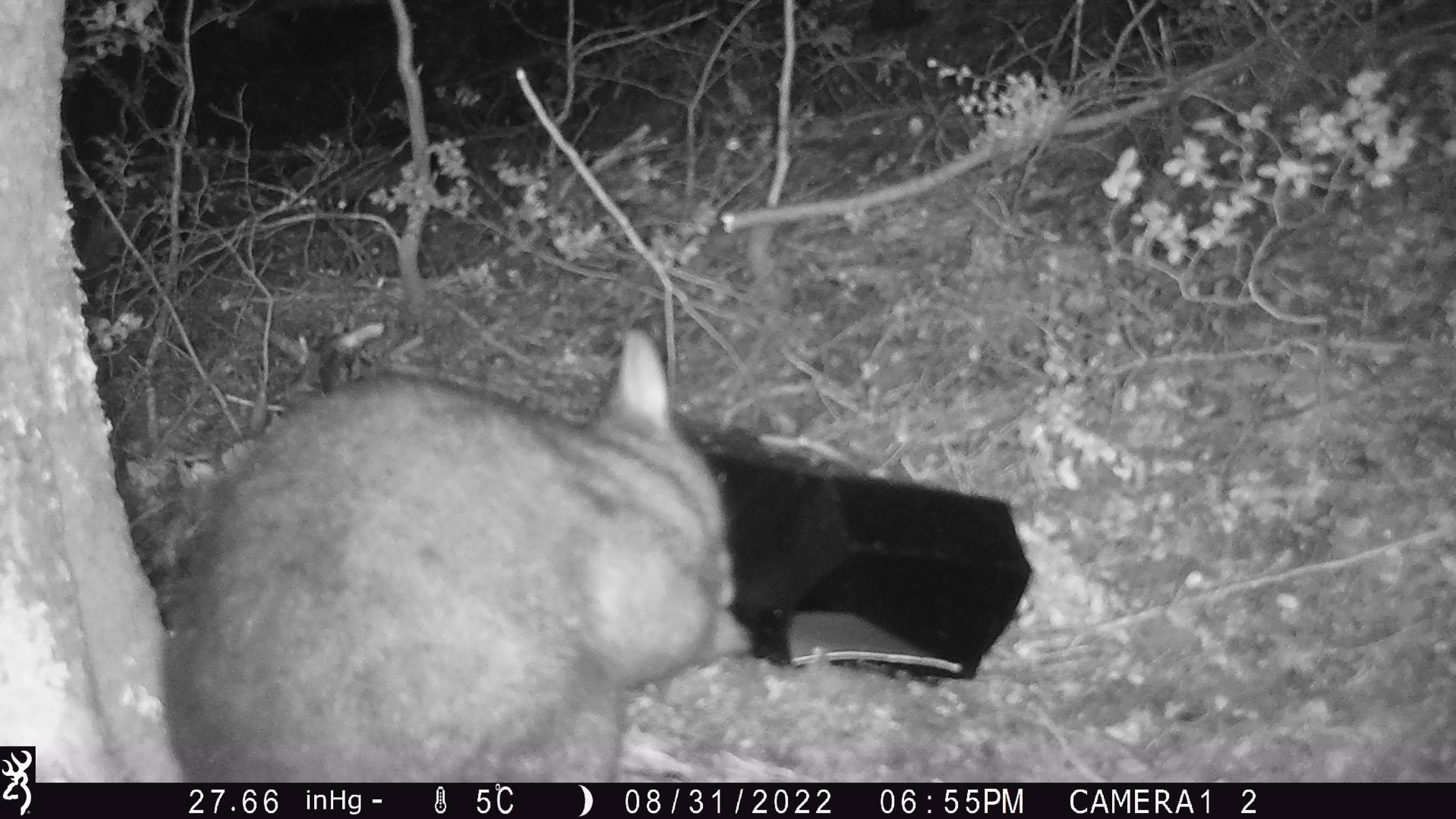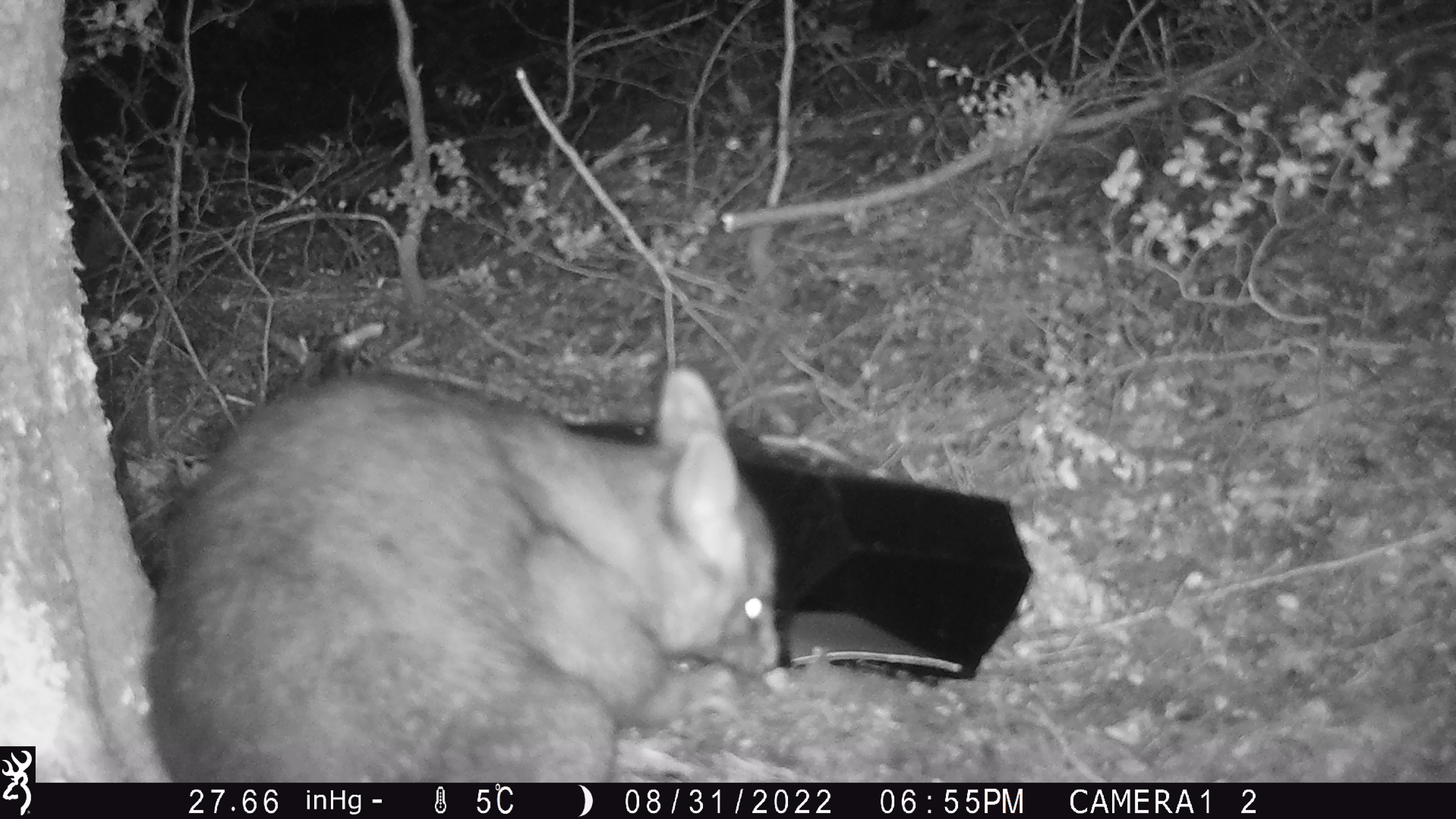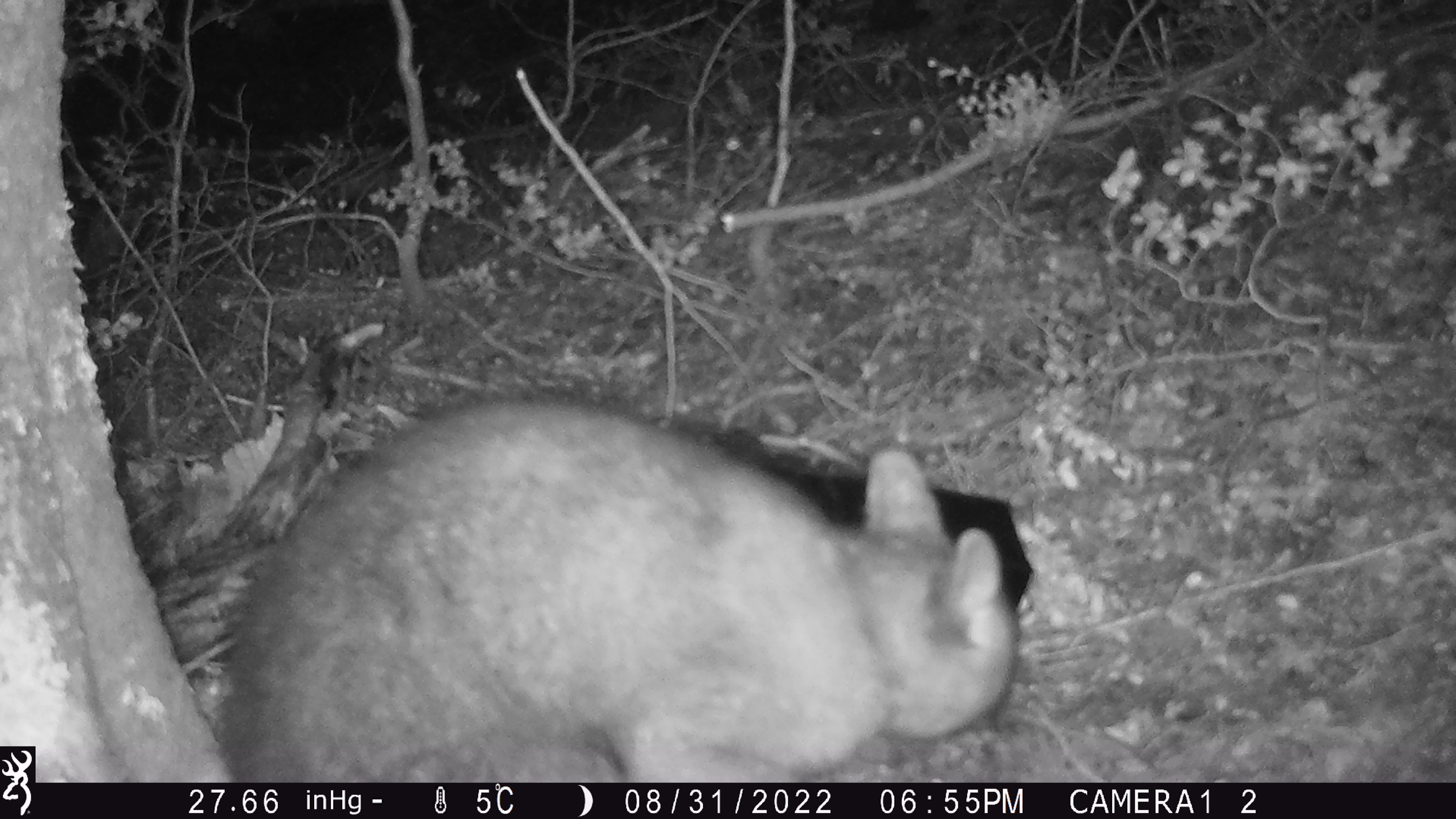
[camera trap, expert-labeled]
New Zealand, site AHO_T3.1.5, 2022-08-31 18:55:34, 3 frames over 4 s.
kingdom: Animalia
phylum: Chordata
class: Mammalia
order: Diprotodontia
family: Phalangeridae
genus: Trichosurus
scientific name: Trichosurus vulpecula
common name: common brushtail possum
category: possum